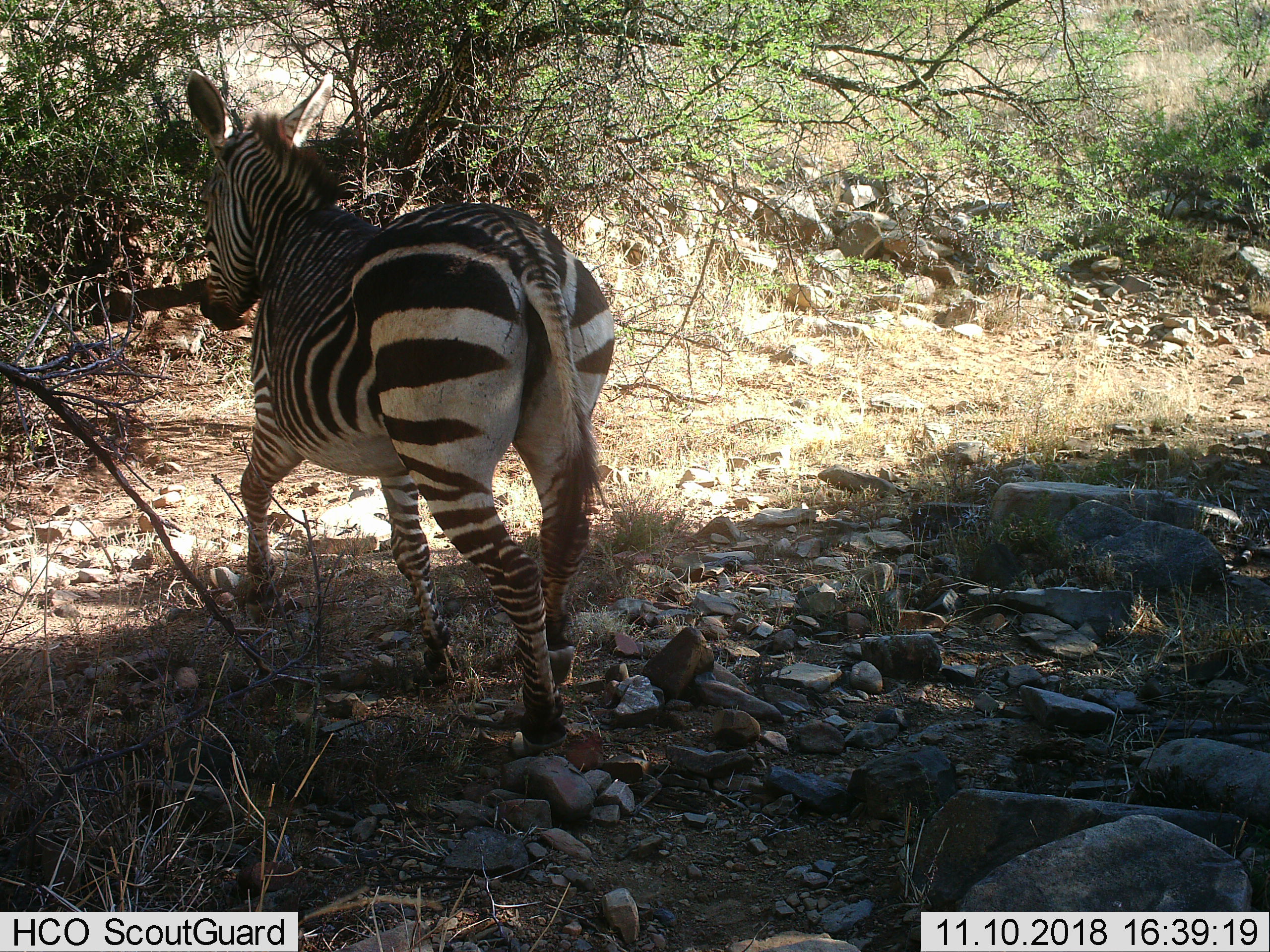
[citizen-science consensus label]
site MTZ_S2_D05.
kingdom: Animalia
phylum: Chordata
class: Mammalia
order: Perissodactyla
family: Equidae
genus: Equus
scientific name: Equus zebra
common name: mountain zebra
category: zebramountain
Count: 1.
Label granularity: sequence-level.